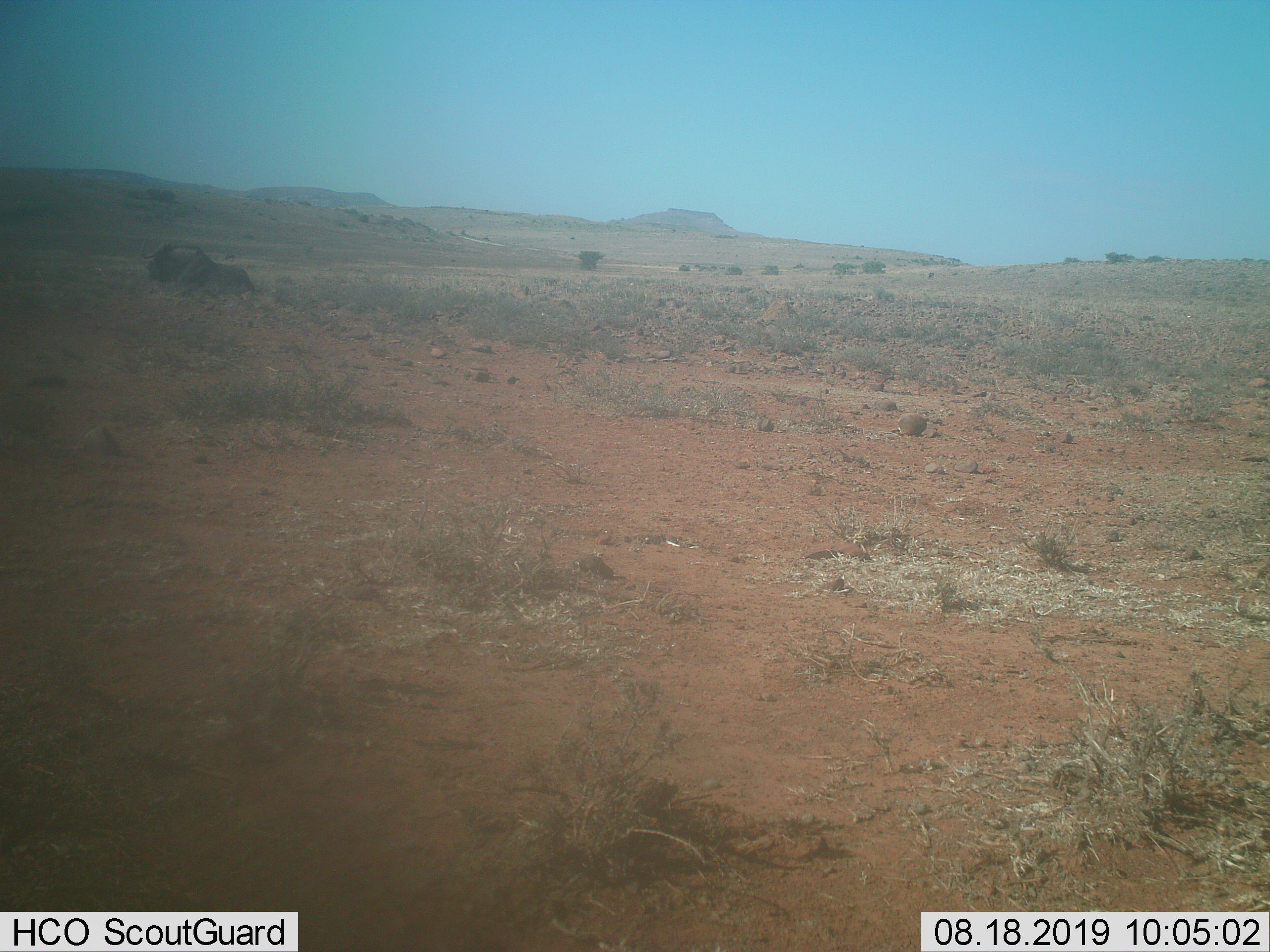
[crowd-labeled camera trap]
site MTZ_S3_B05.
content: unidentified animal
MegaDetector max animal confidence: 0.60